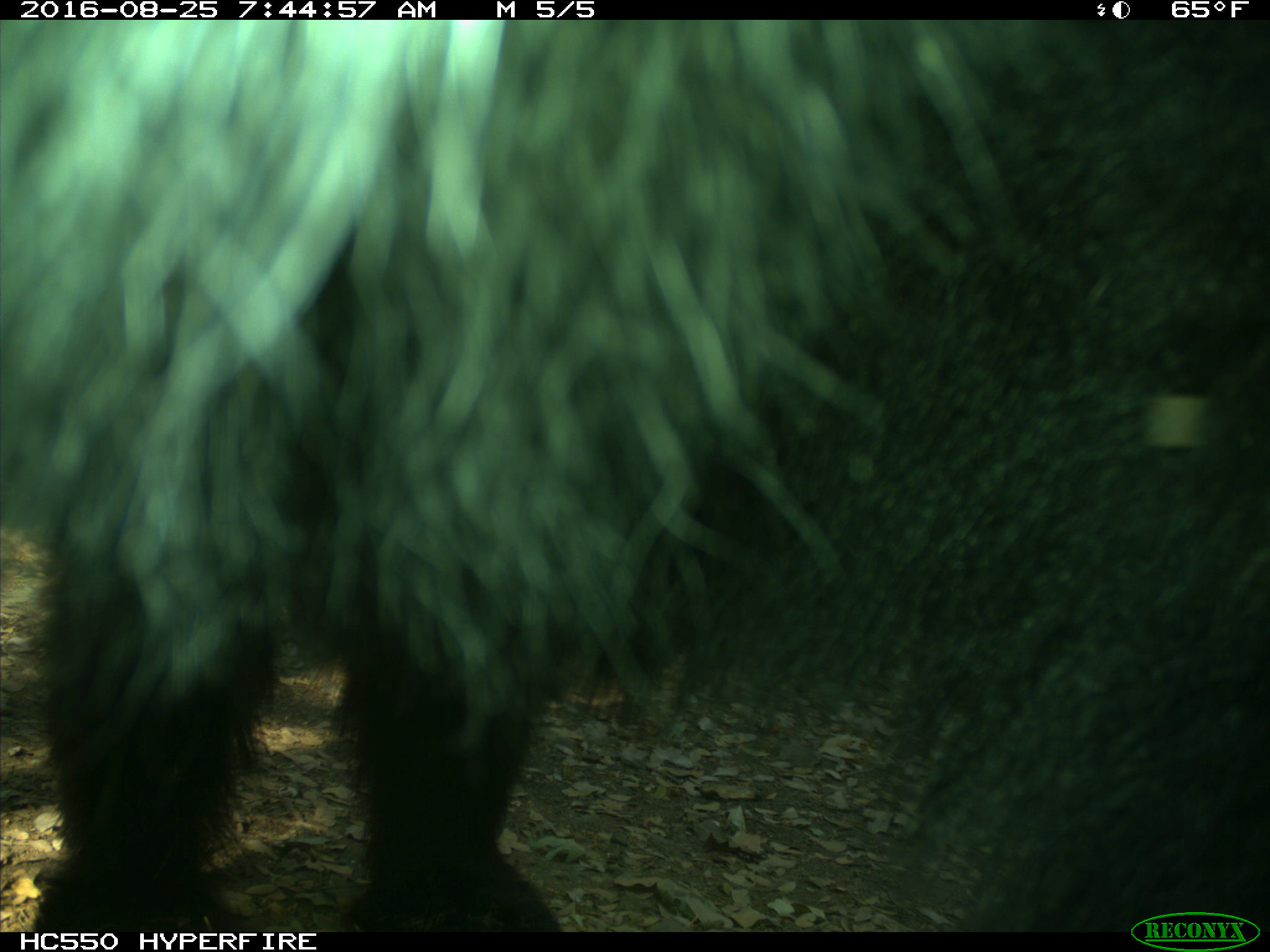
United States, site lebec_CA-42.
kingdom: Animalia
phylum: Chordata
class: Mammalia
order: Carnivora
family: Ursidae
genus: Ursus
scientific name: Ursus americanus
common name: american black bear